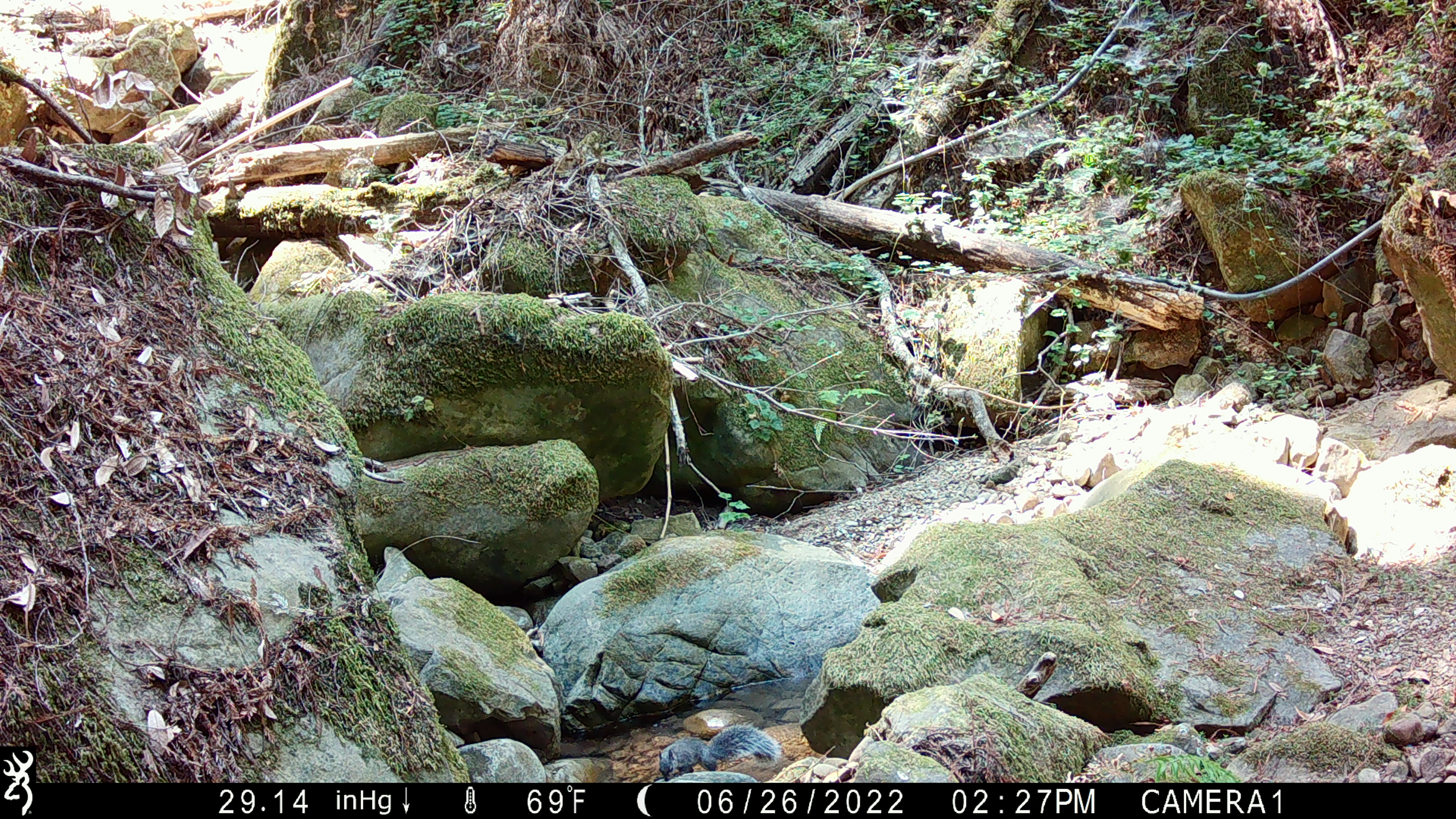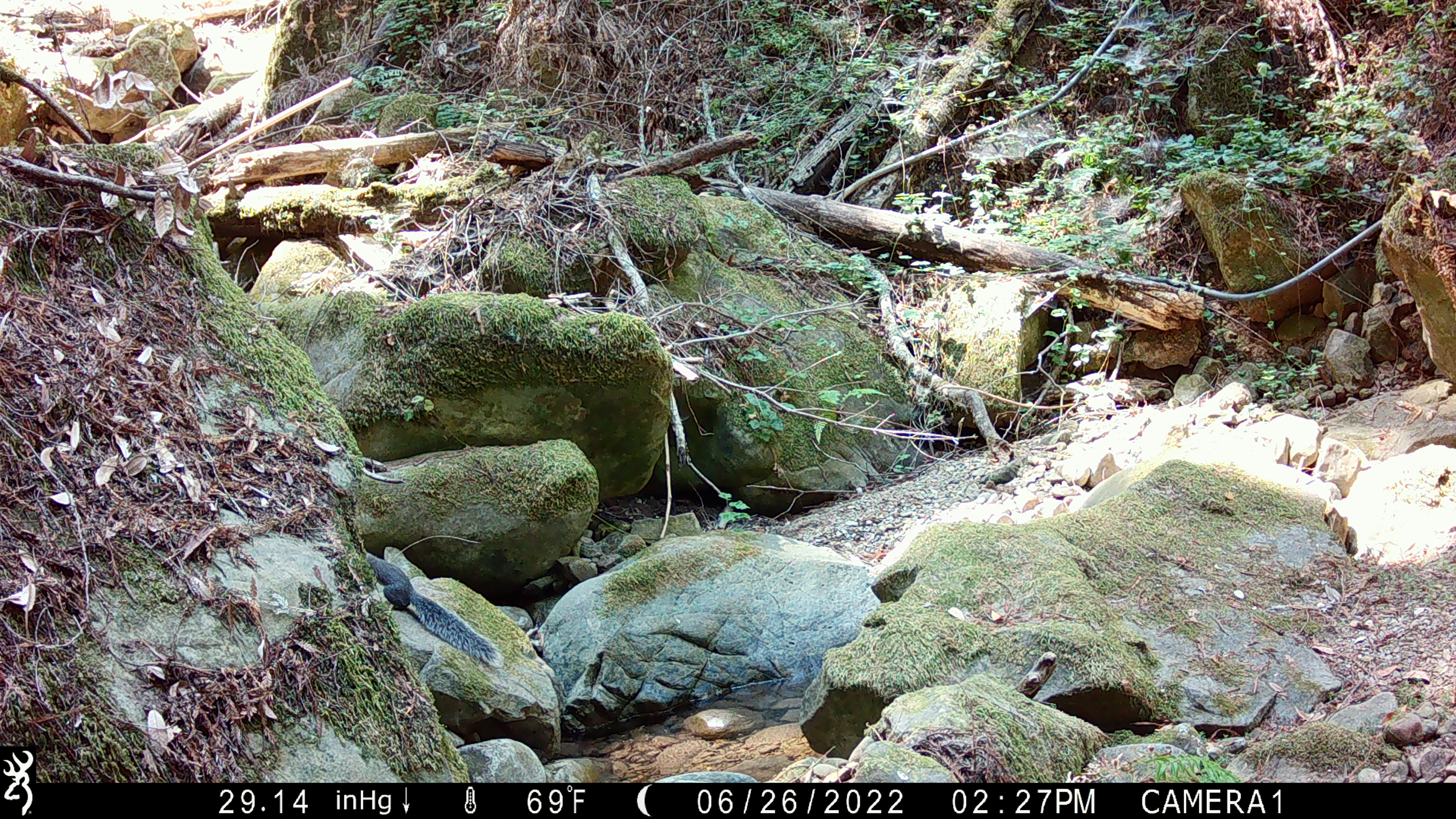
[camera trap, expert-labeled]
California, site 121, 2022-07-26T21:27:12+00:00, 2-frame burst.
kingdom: Animalia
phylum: Chordata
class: Mammalia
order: Rodentia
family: Sciuridae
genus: Sciurus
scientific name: Sciurus griseus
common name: western gray squirrel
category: western grey squirrel